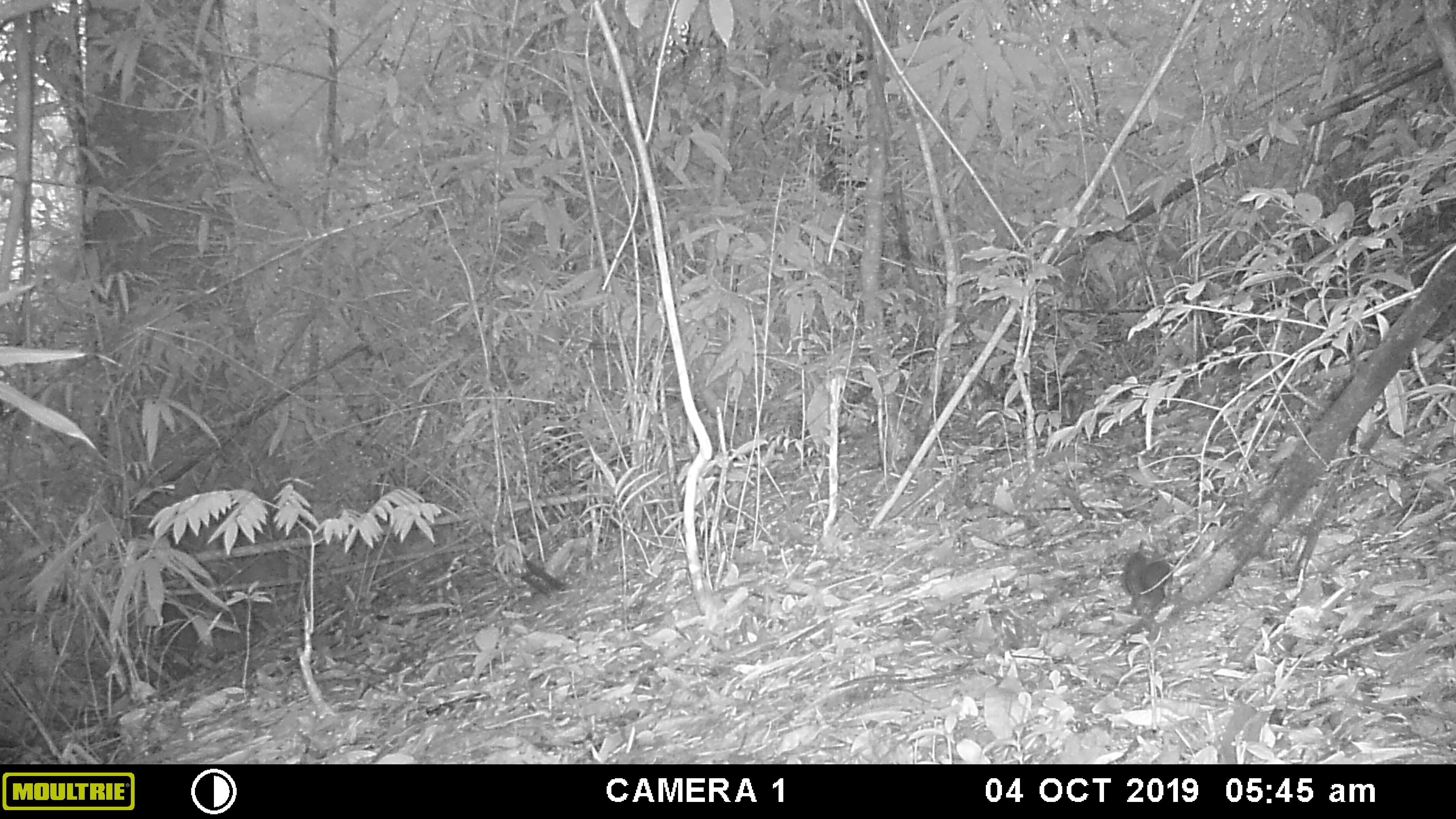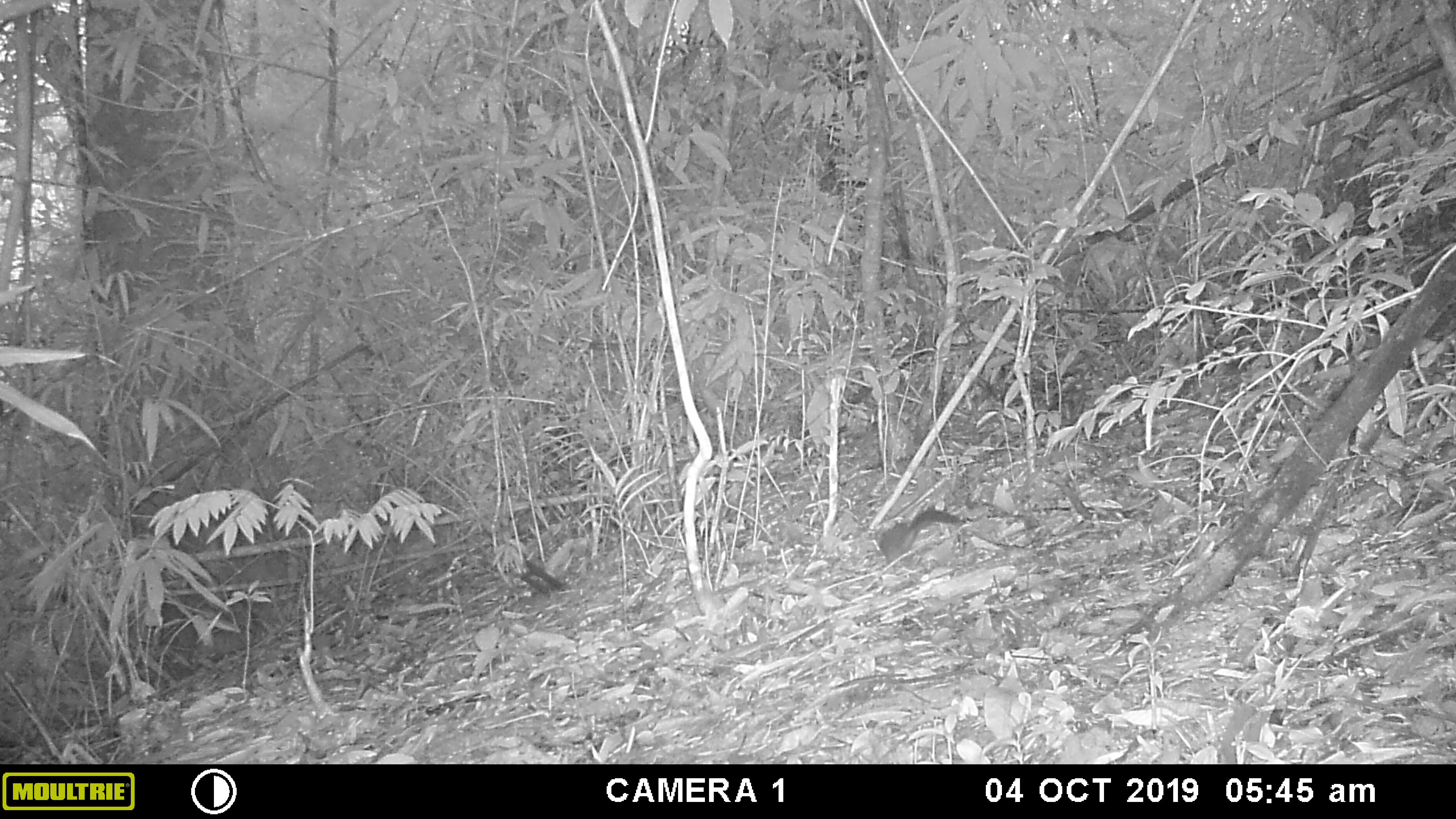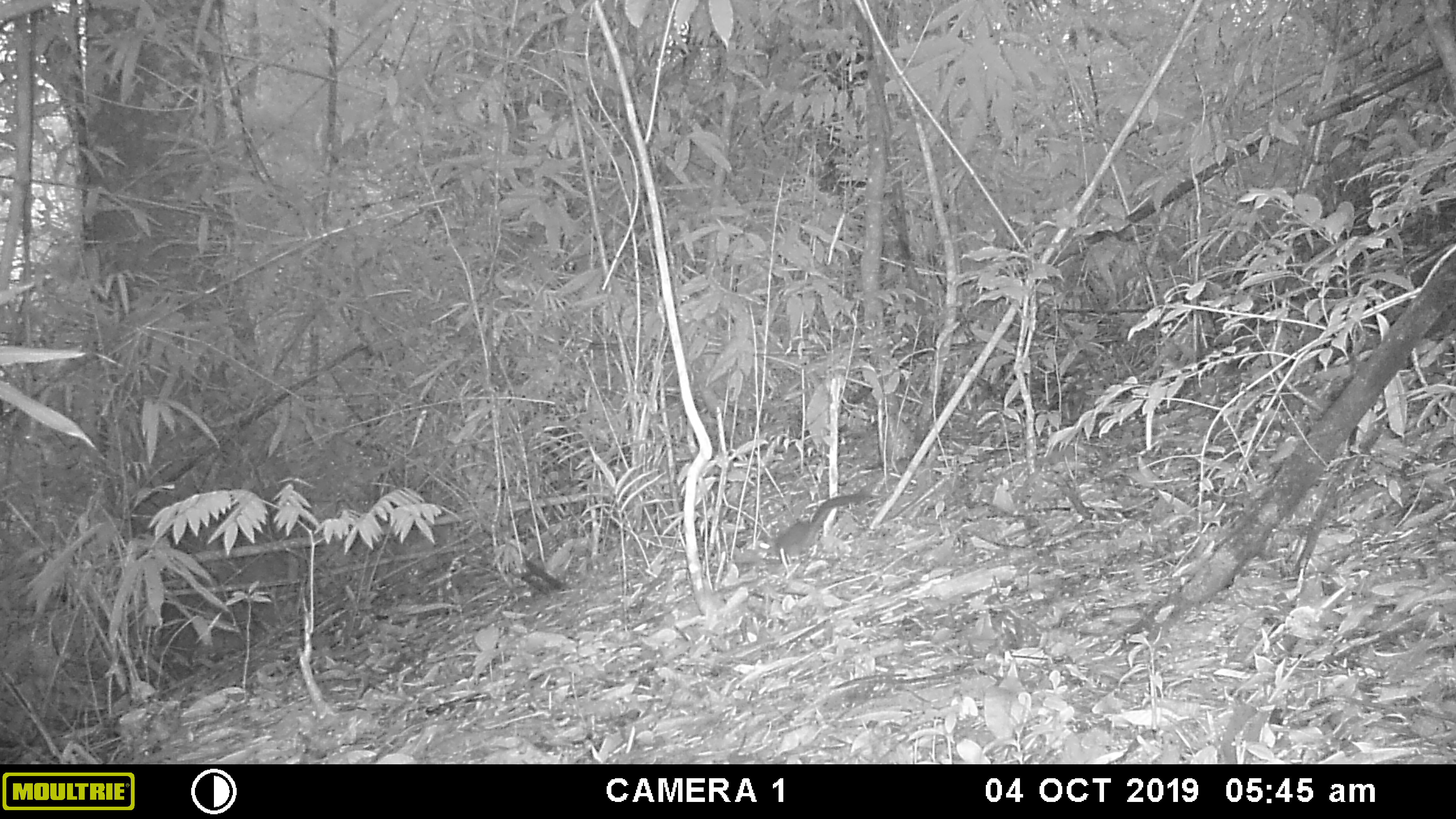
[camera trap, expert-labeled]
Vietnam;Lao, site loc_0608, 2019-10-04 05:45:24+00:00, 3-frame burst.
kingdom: Animalia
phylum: Chordata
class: Mammalia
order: Rodentia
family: Sciuridae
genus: Dremomys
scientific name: Dremomys rufigenis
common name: red-cheeked squirrel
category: red cheeked squirrel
Red cheeked squirrel (red-cheeked squirrel) (Dremomys rufigenis). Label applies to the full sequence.